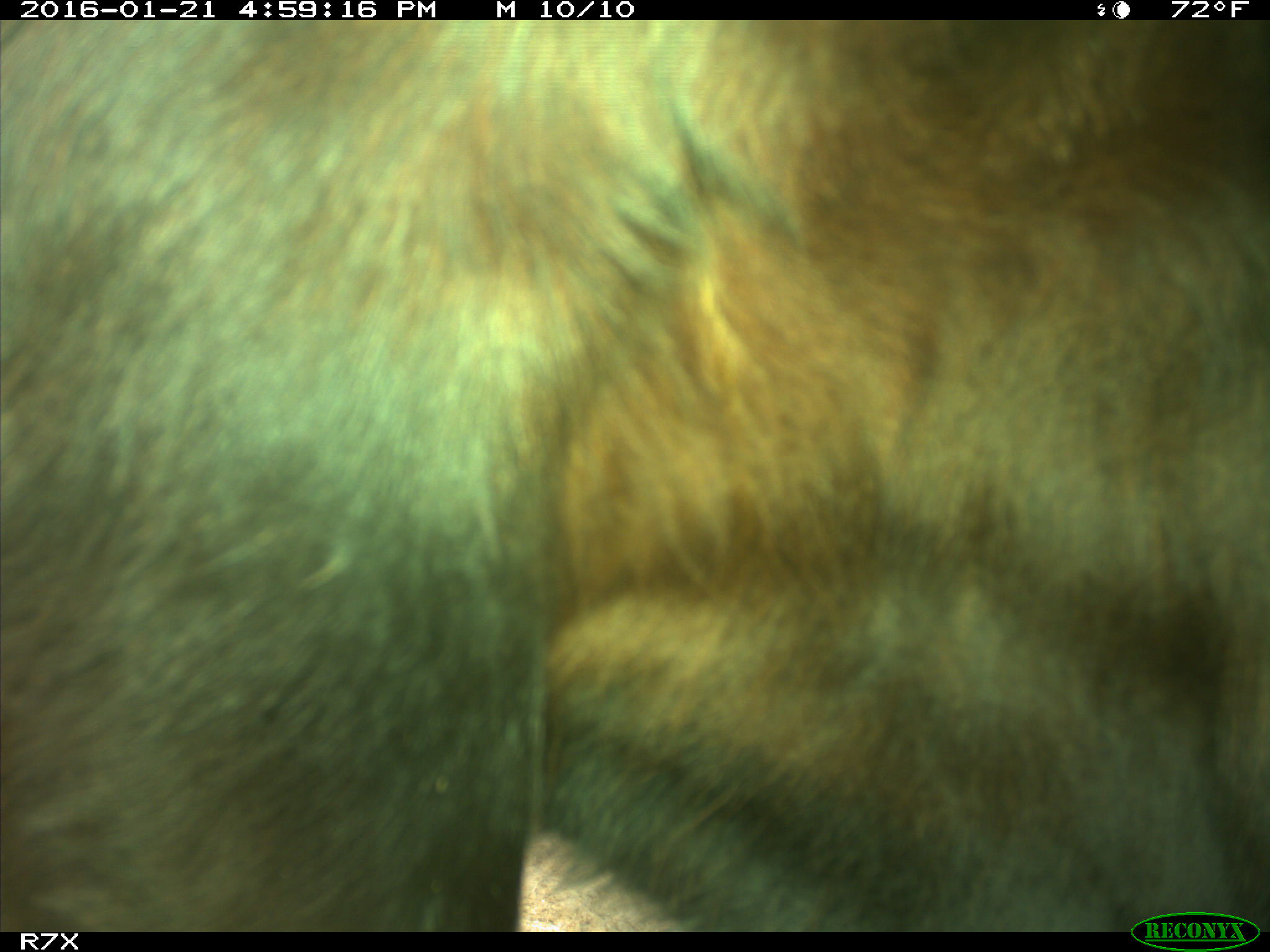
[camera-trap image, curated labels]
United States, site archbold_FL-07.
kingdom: Animalia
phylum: Chordata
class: Mammalia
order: Artiodactyla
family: Bovidae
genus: Bos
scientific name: Bos taurus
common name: domestic cow